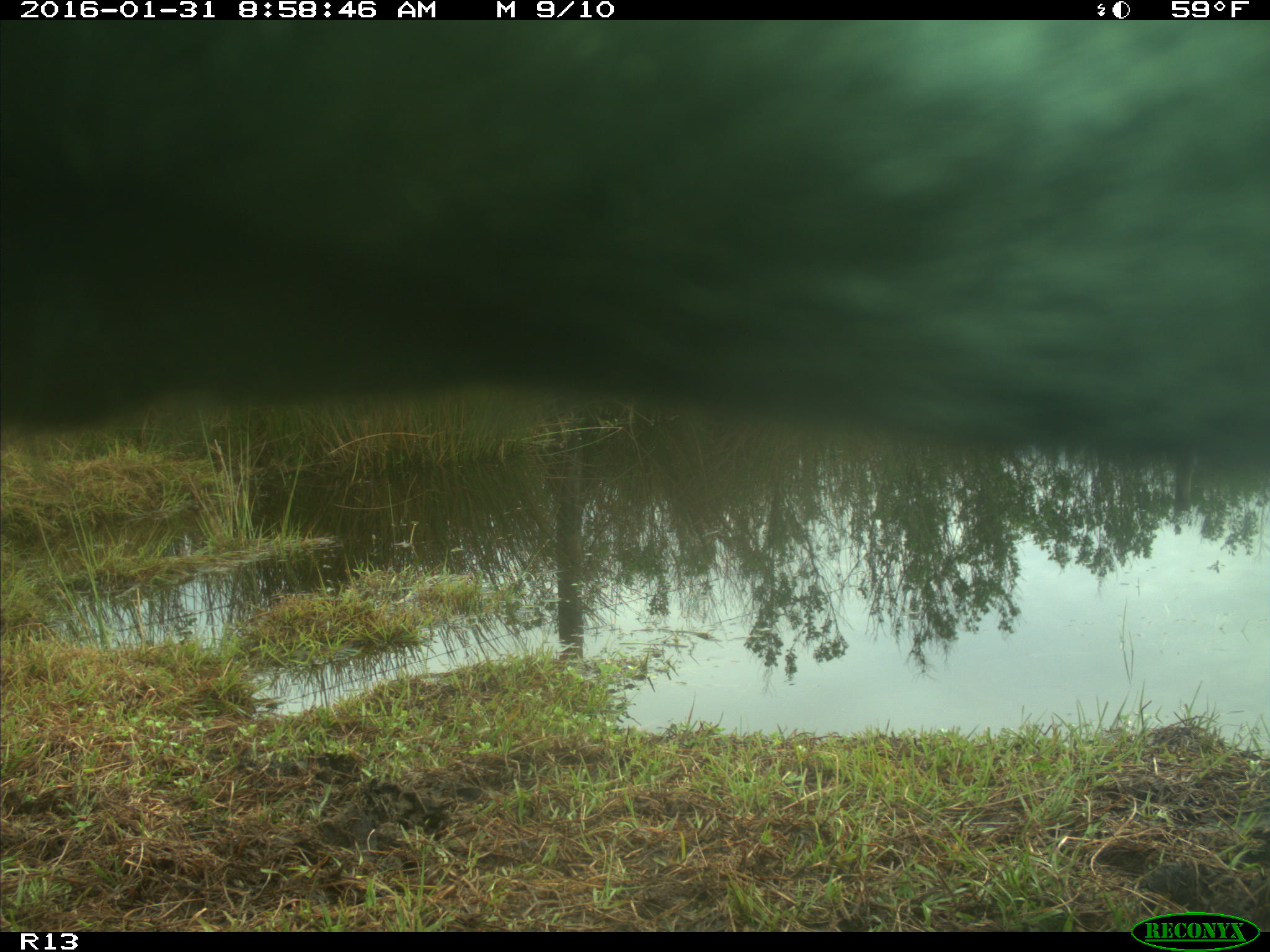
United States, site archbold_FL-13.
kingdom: Animalia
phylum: Chordata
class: Mammalia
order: Artiodactyla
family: Bovidae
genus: Bos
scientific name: Bos taurus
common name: domestic cow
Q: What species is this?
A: Bos taurus (domestic cow).